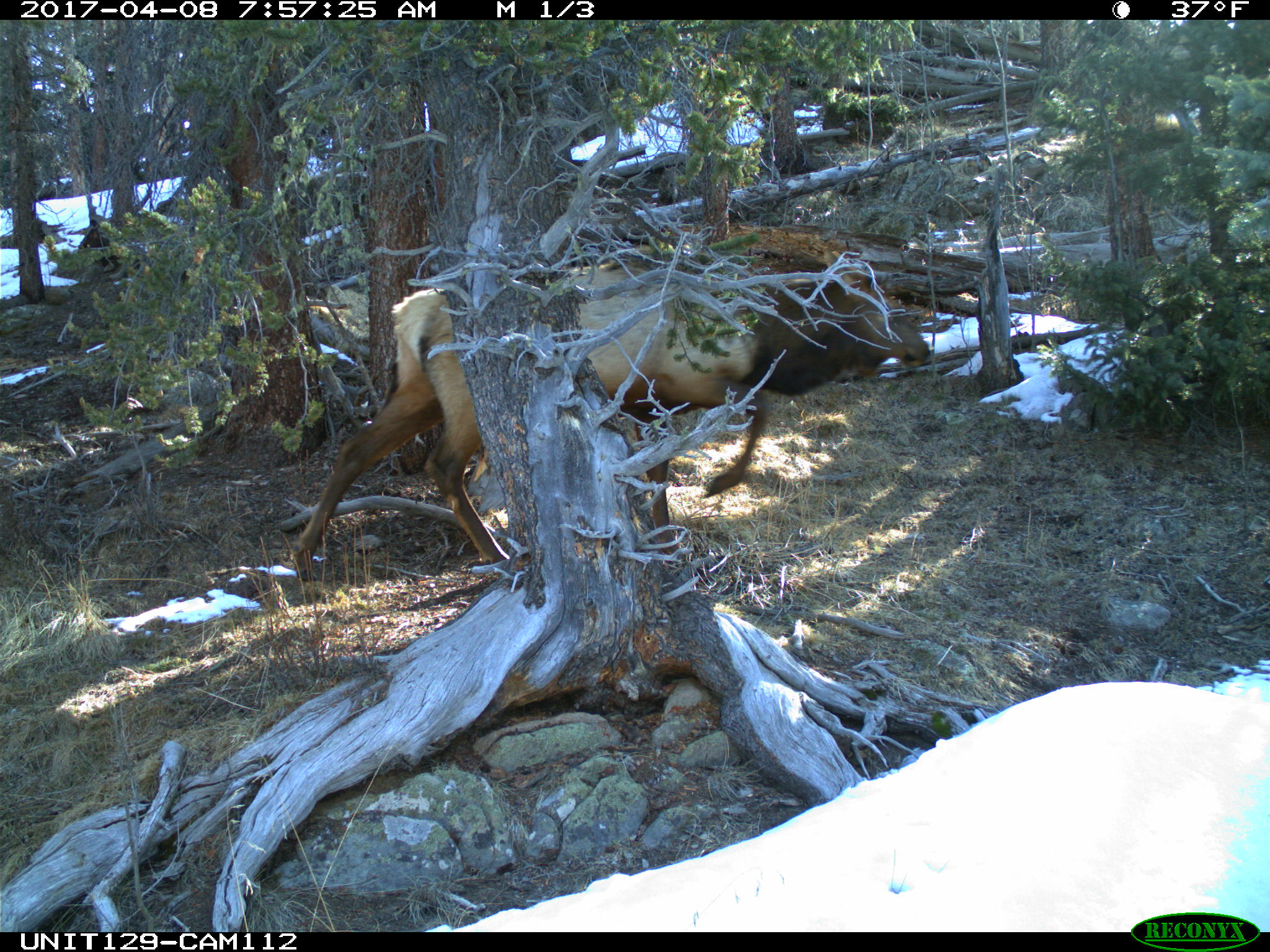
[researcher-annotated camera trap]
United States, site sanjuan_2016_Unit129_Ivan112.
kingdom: Animalia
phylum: Chordata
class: Mammalia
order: Artiodactyla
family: Cervidae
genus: Cervus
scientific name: Cervus elaphus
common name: red deer